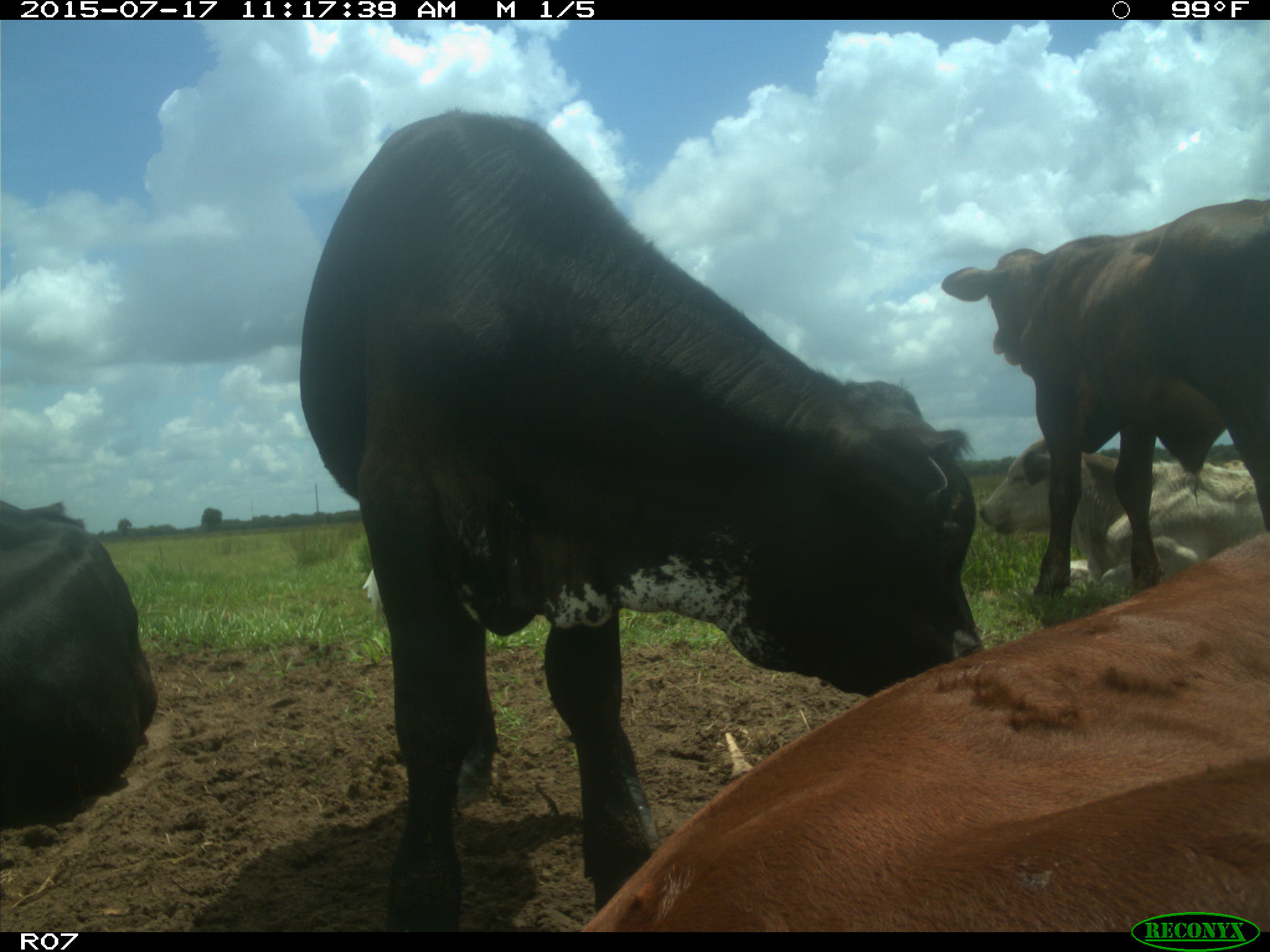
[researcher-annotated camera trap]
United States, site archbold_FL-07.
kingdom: Animalia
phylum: Chordata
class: Mammalia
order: Artiodactyla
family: Bovidae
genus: Bos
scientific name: Bos taurus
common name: domestic cow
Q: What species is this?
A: Bos taurus (domestic cow).